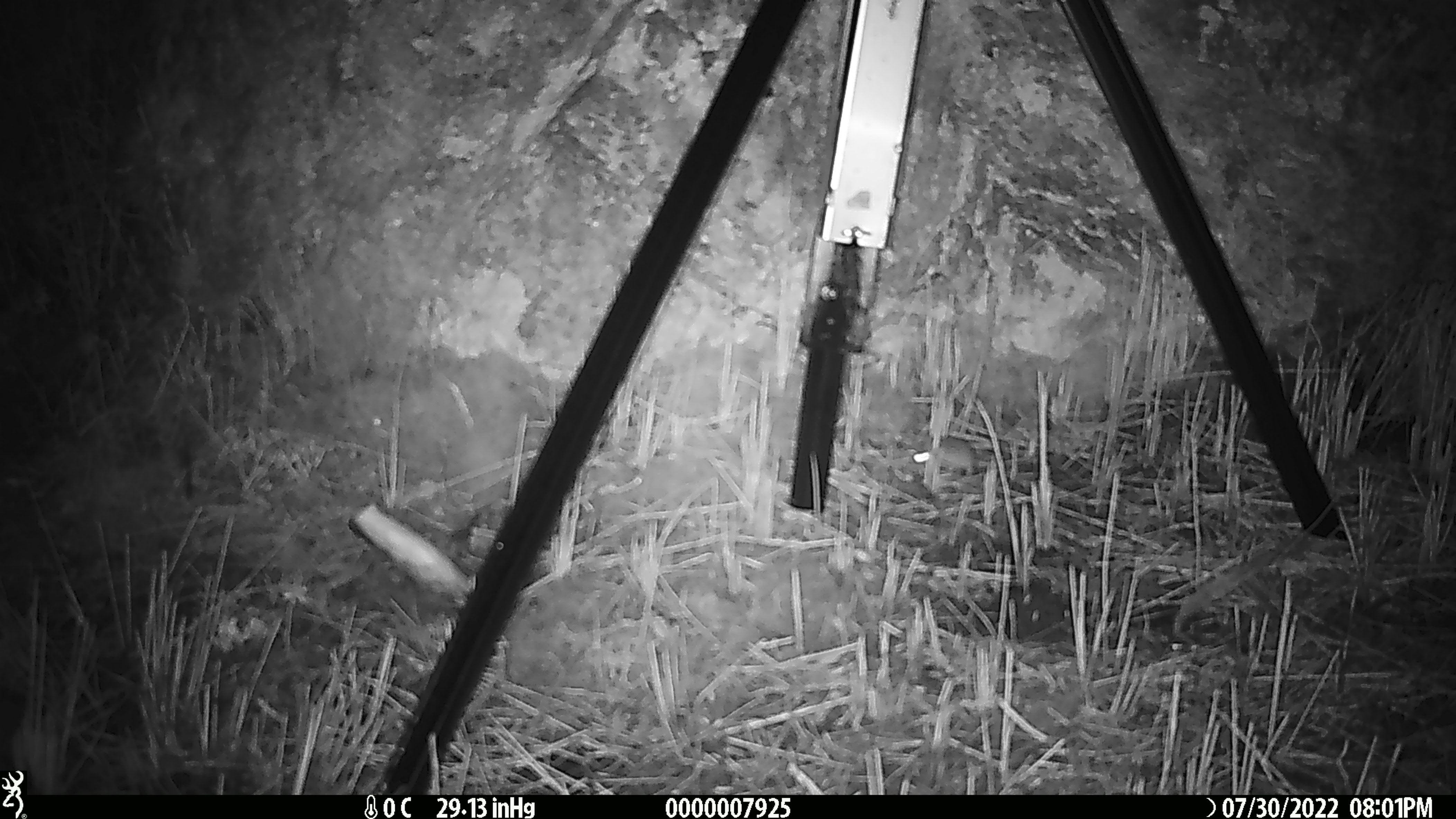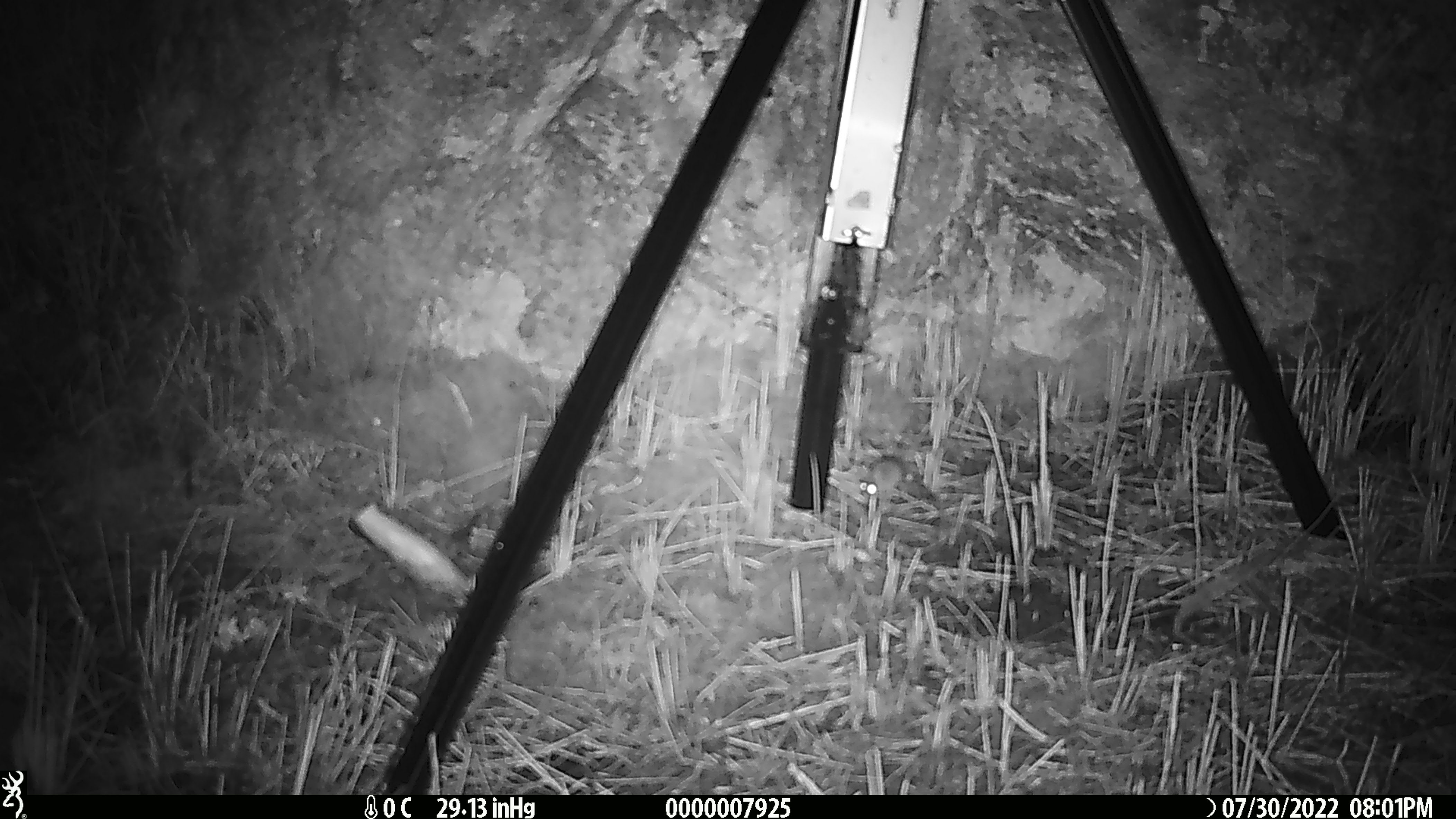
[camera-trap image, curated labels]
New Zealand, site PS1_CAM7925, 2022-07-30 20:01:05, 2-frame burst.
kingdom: Animalia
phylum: Chordata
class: Mammalia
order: Rodentia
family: Muridae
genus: Mus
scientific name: Mus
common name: mouse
Mouse (Mus).